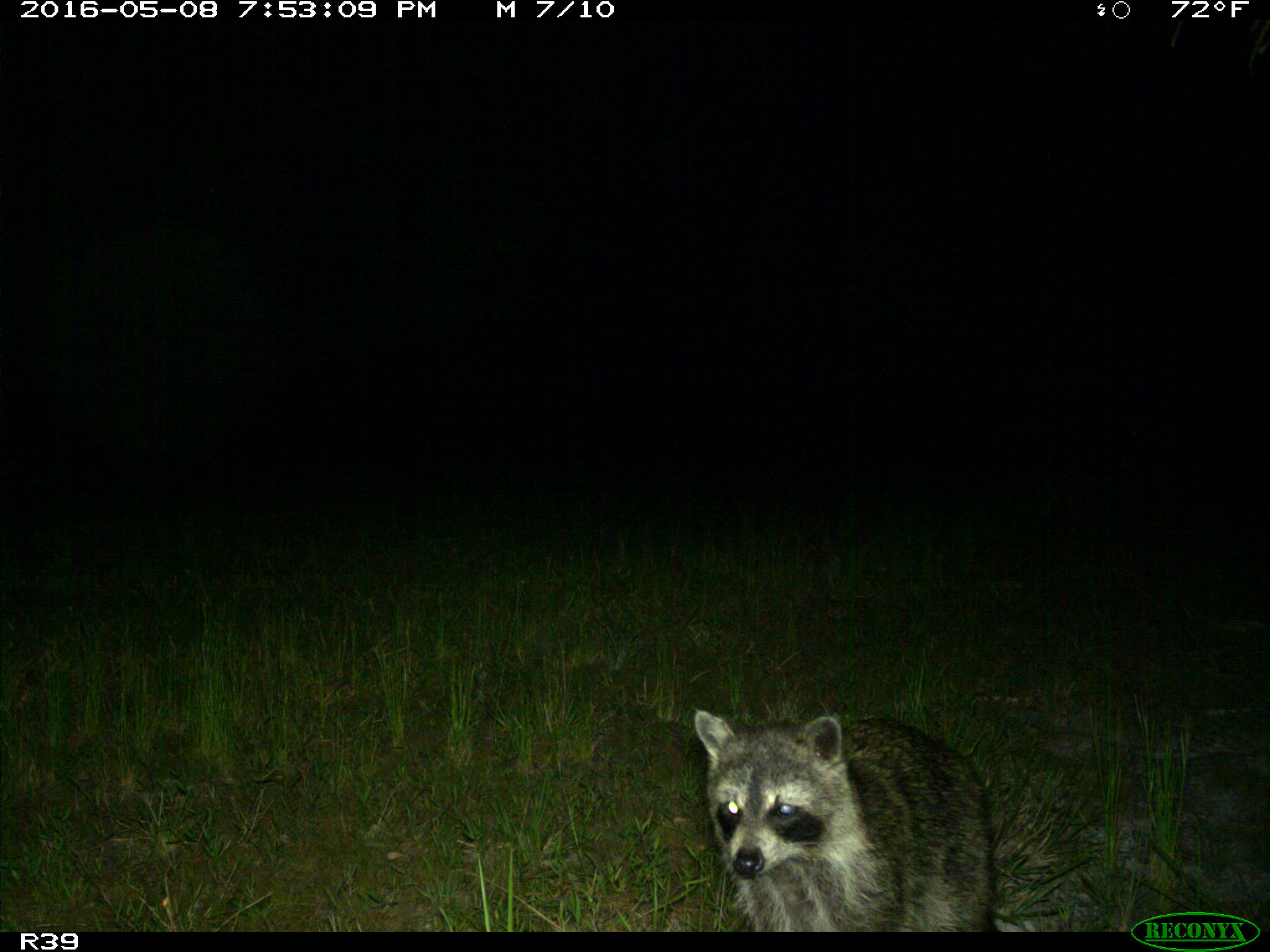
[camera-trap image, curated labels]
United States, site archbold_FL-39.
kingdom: Animalia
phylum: Chordata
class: Mammalia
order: Carnivora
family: Procyonidae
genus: Procyon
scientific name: Procyon lotor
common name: common raccoon